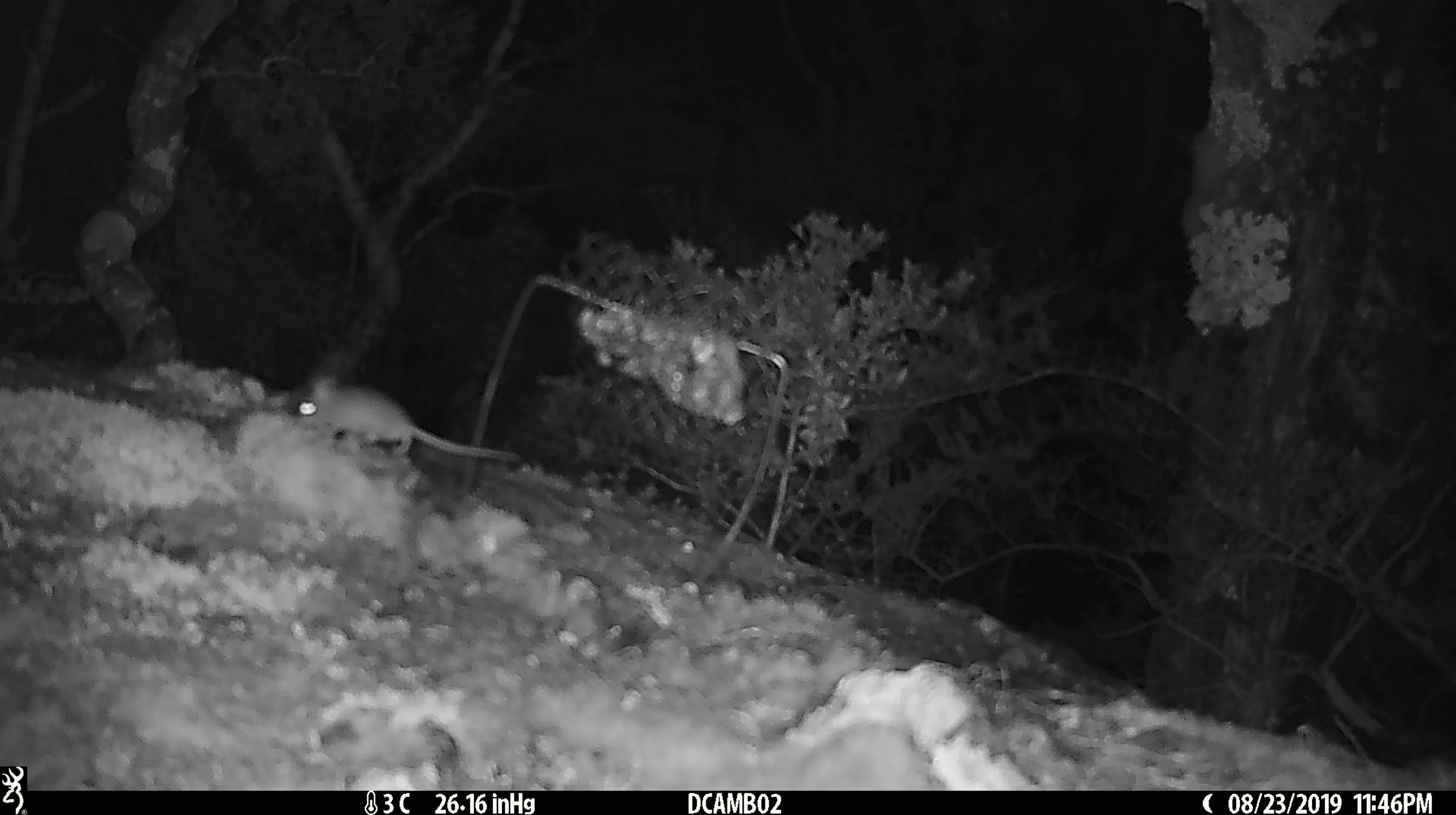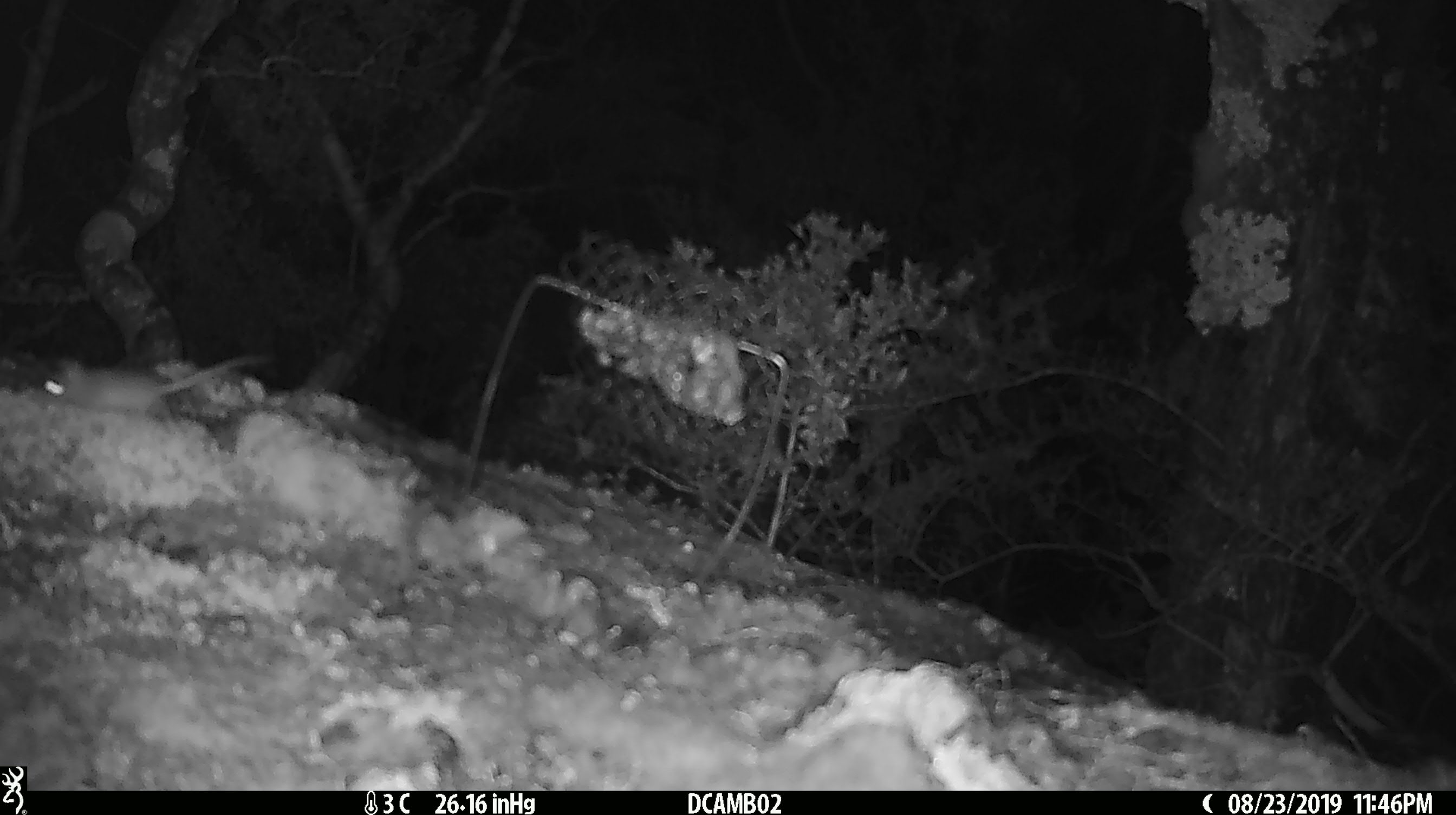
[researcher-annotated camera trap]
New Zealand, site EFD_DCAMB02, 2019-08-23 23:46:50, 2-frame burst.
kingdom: Animalia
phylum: Chordata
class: Mammalia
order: Rodentia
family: Muridae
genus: Mus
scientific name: Mus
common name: mouse